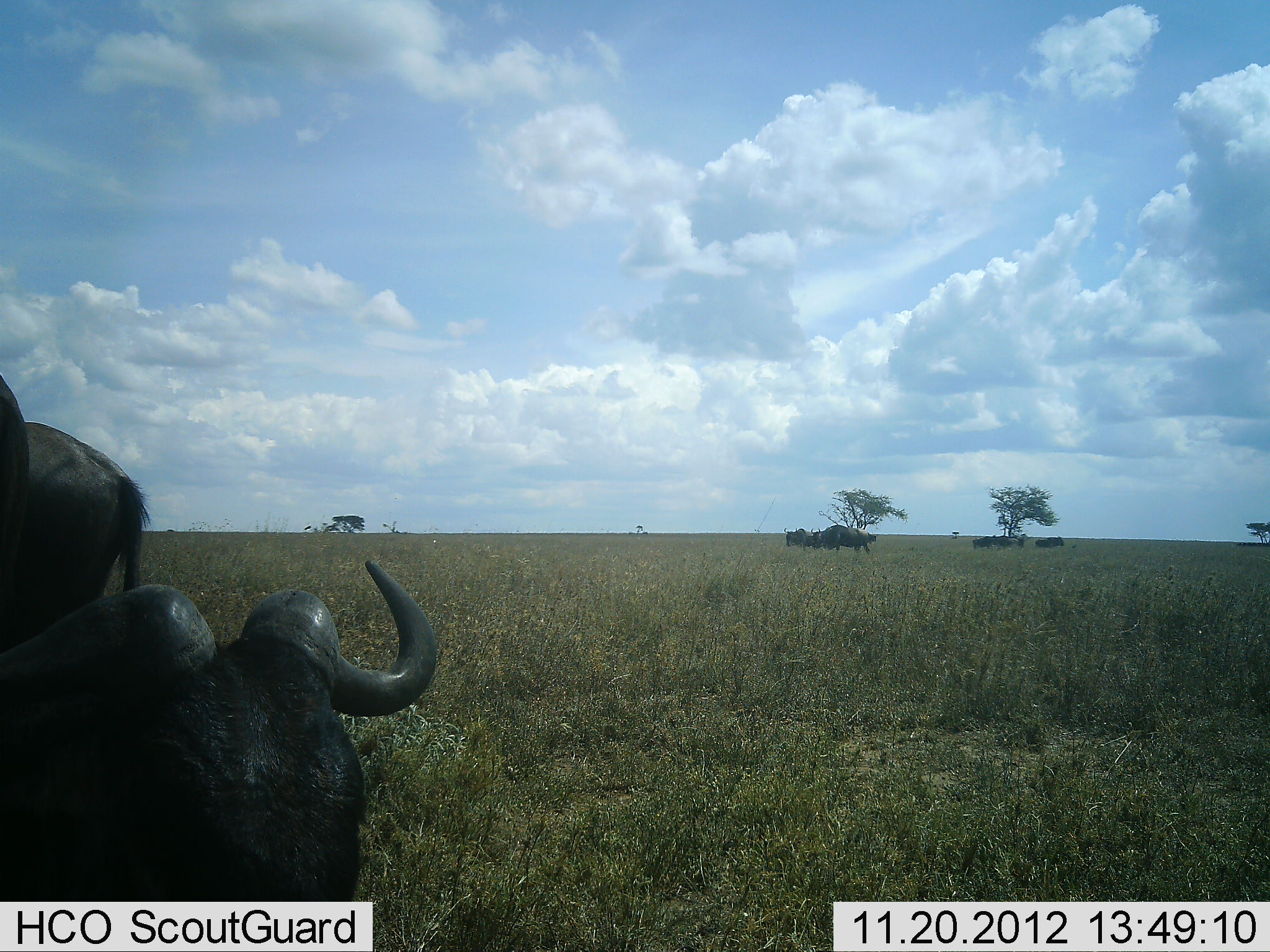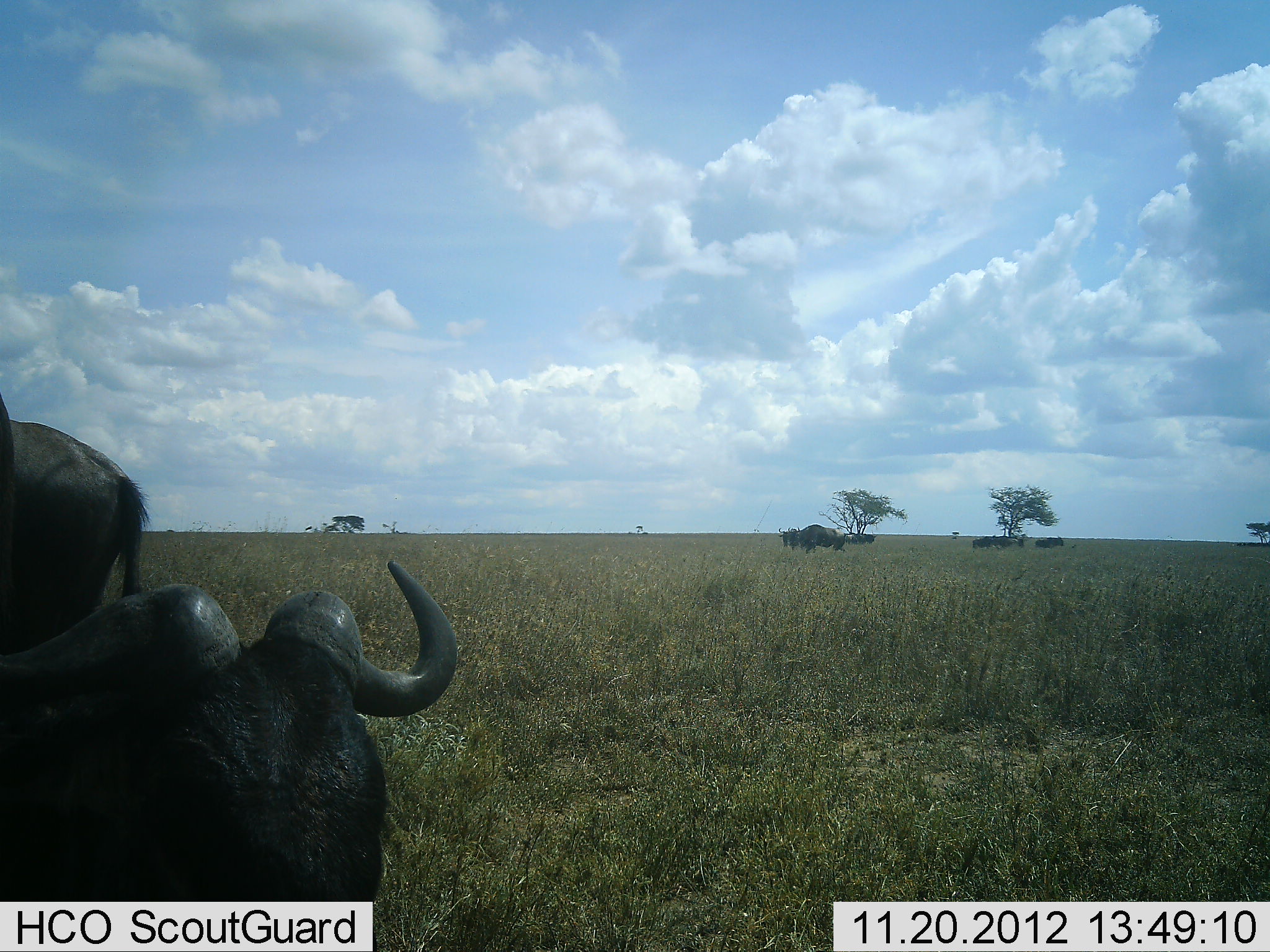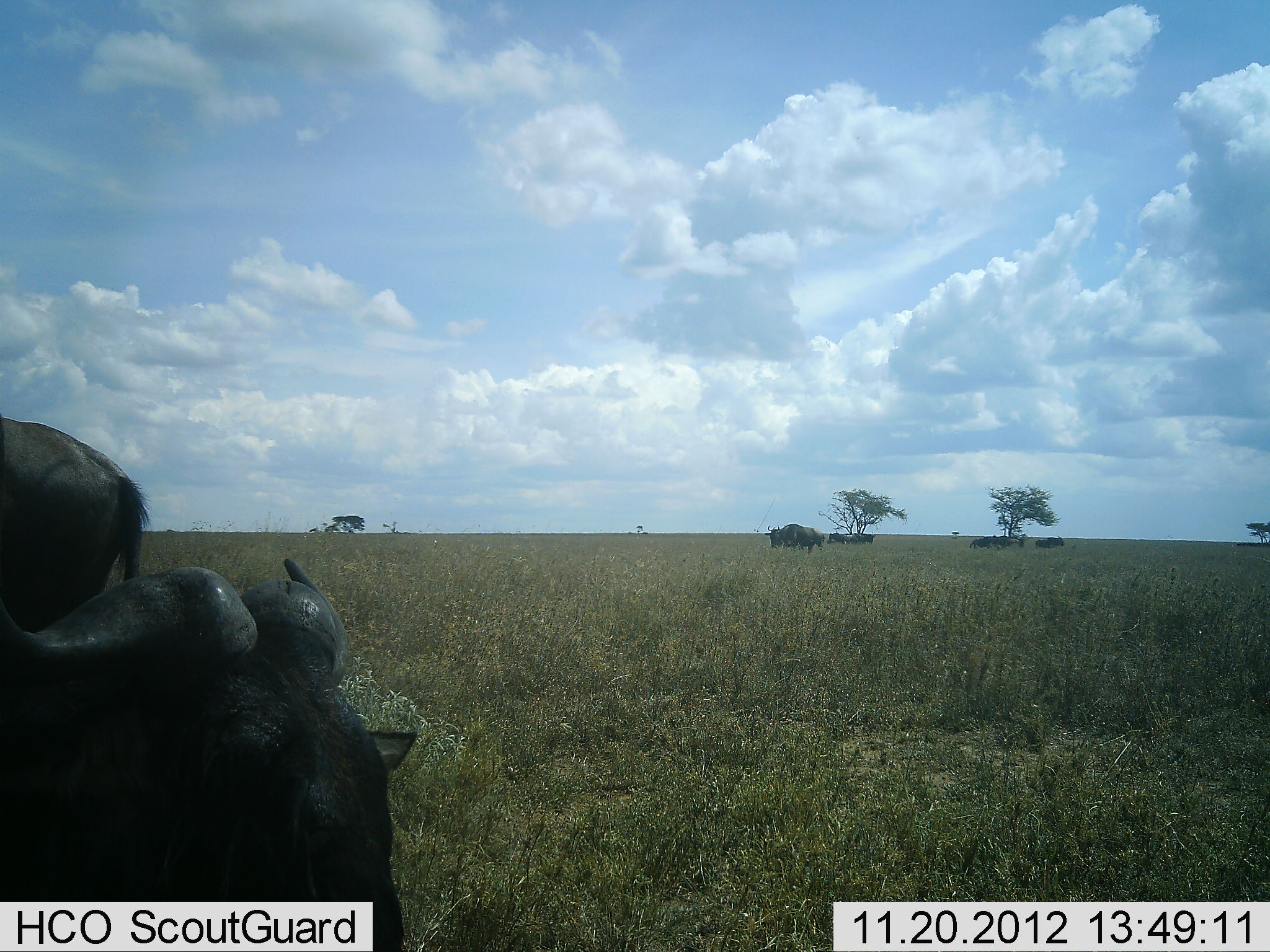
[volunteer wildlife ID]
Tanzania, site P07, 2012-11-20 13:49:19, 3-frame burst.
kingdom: Animalia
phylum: Chordata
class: Mammalia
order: Artiodactyla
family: Bovidae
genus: Connochaetes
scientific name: Connochaetes taurinus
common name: blue wildebeest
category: wildebeest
Wildebeest (blue wildebeest) (Connochaetes taurinus), count 8. Behavior (volunteer vote fractions): standing 100%, resting 60%, moving 70%, interacting 0%. Young present (vote fraction): 0%. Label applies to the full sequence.